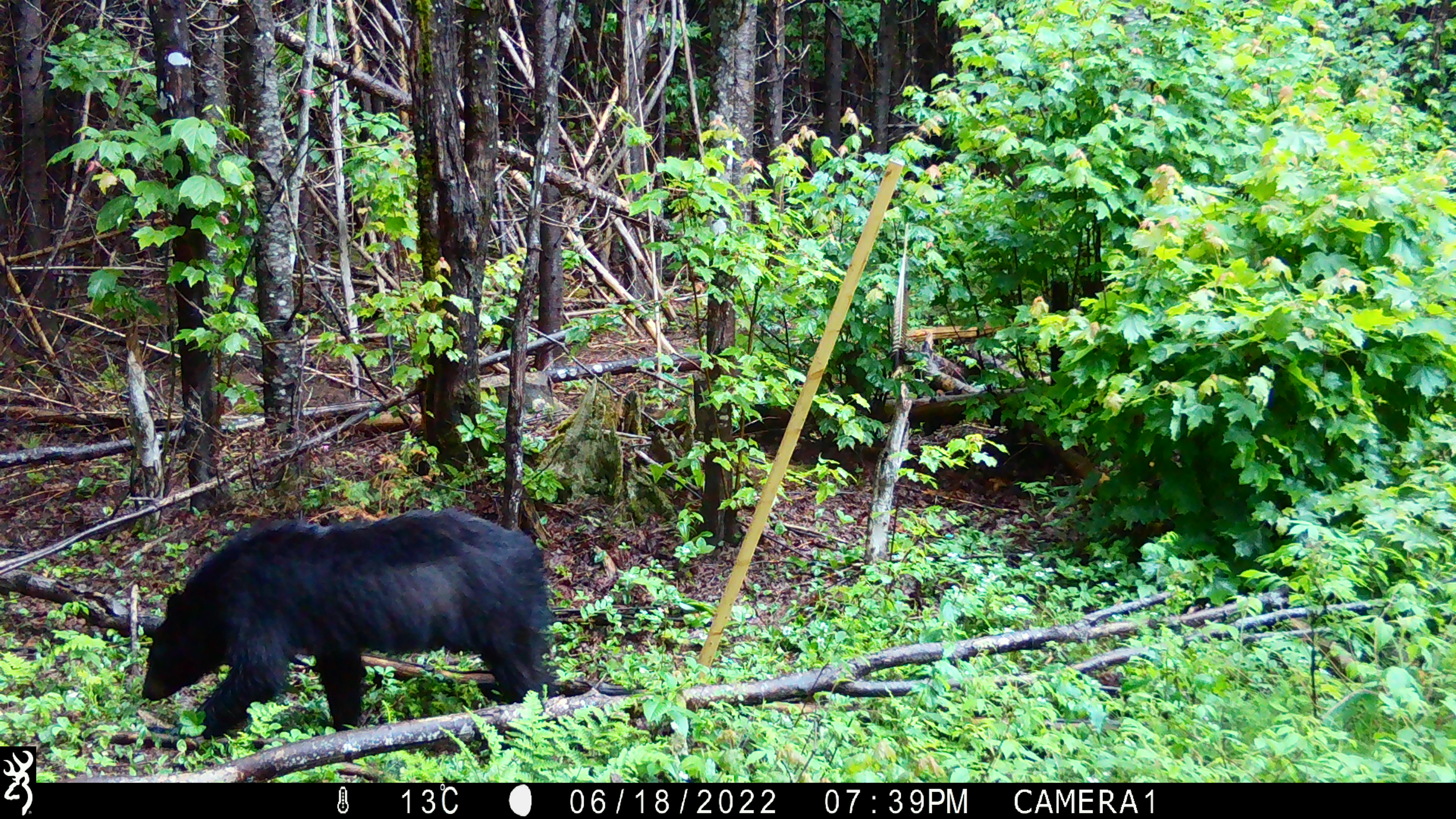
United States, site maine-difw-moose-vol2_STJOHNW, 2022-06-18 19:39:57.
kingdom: Animalia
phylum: Chordata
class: Mammalia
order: Carnivora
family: Ursidae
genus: Ursus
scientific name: Ursus americanus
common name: black bear